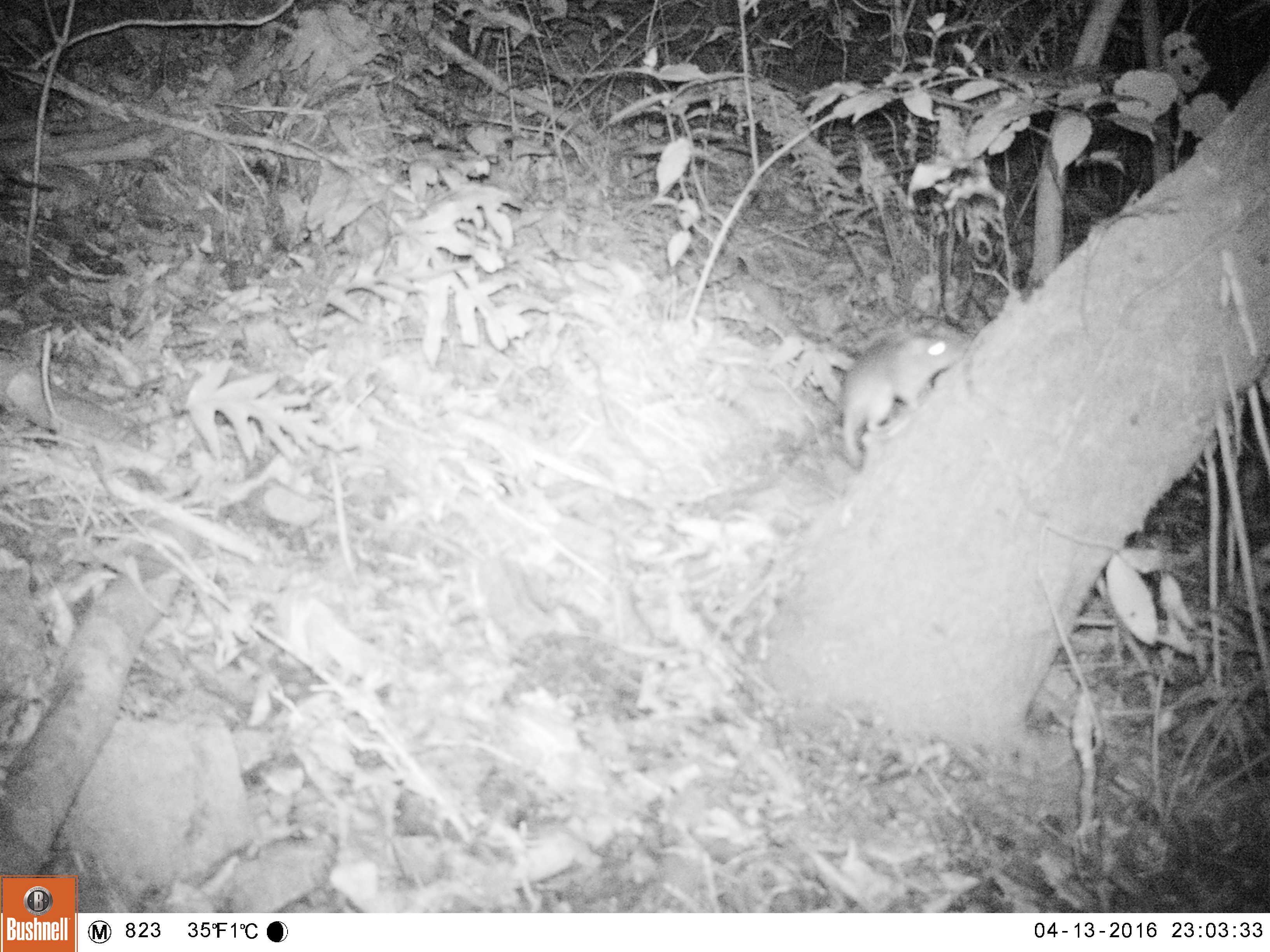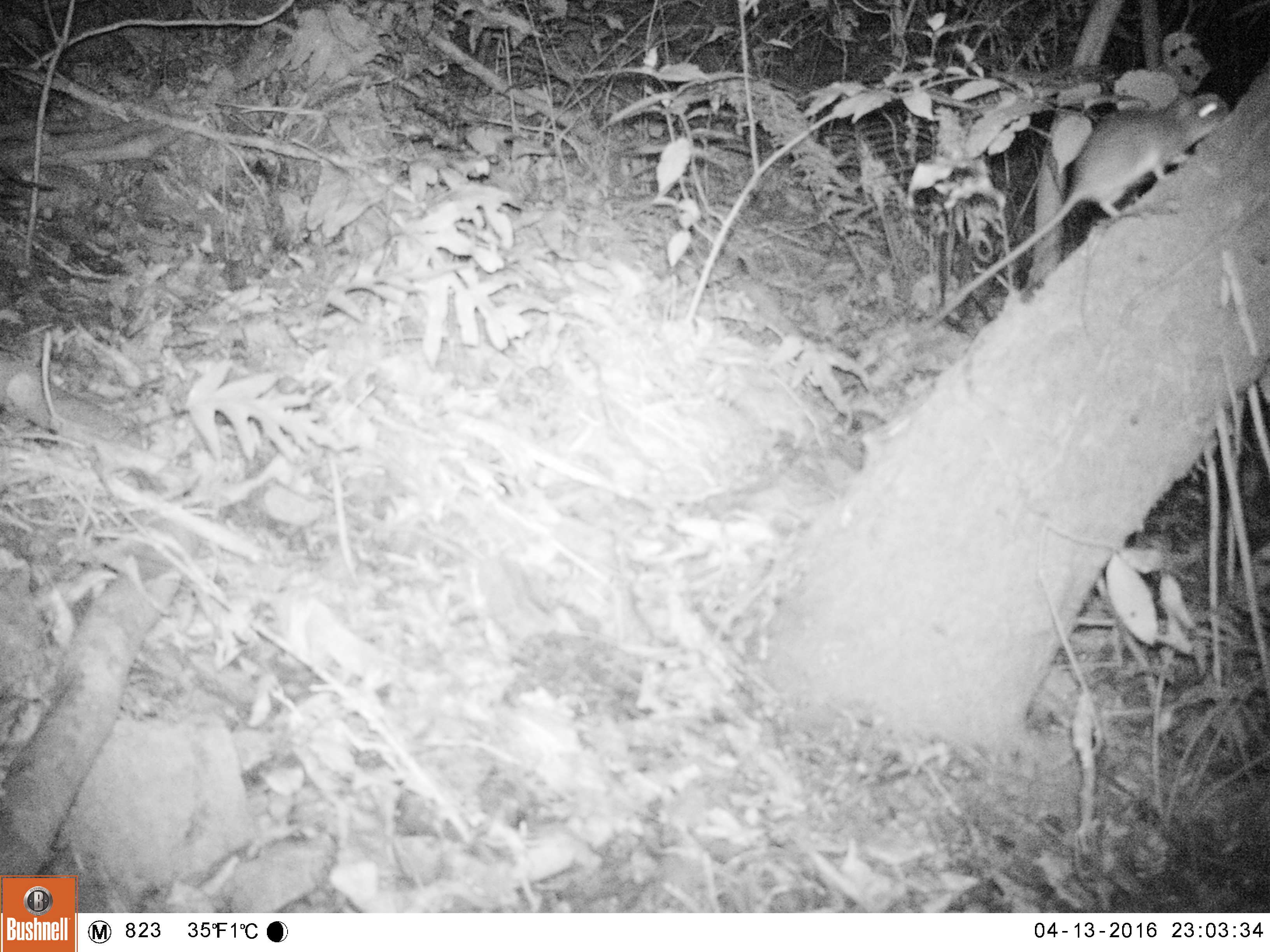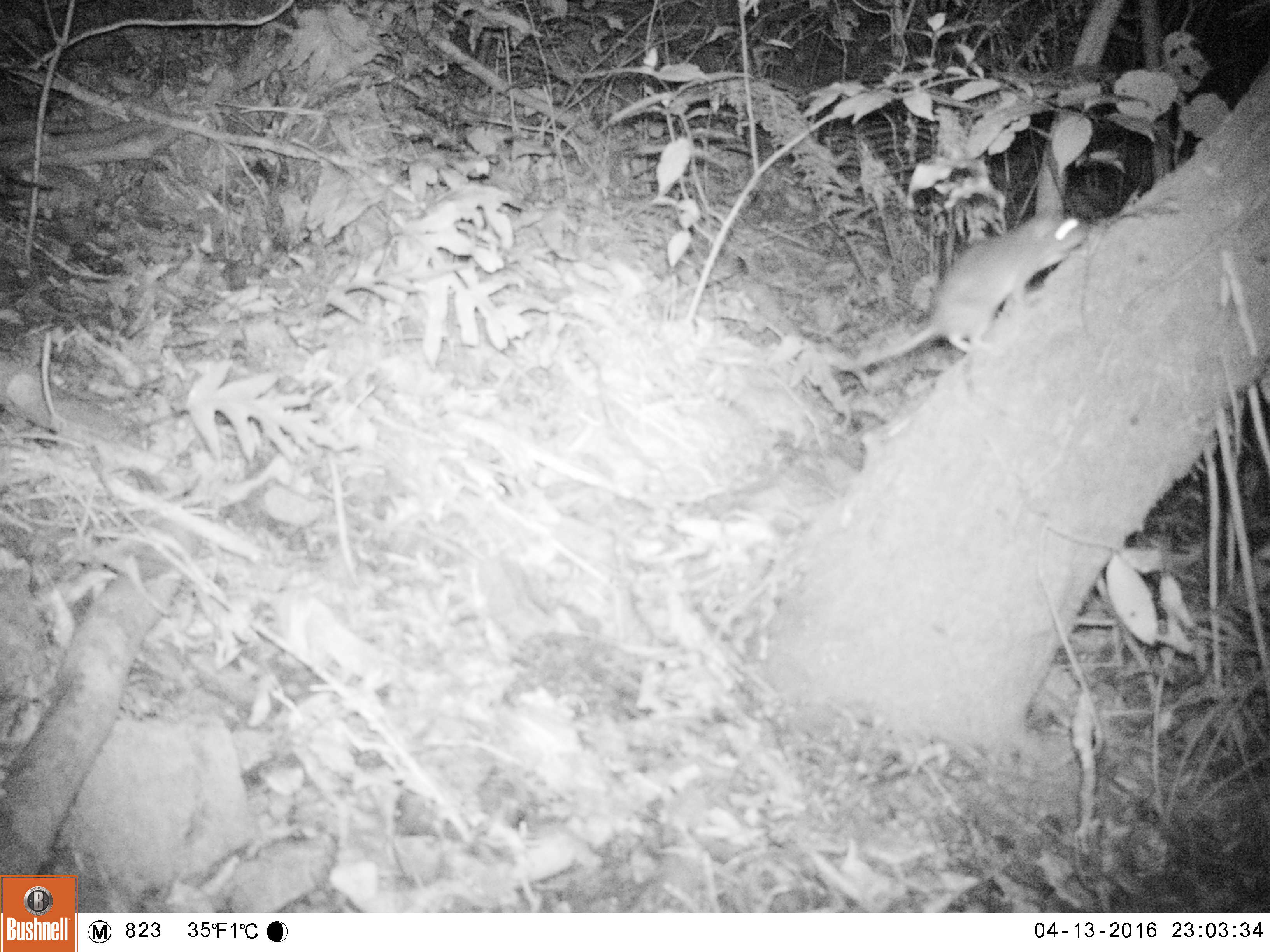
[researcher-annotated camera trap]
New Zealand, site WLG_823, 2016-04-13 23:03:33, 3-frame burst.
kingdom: Animalia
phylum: Chordata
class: Mammalia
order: Rodentia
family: Muridae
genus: Rattus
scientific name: Rattus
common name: rat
Rat (Rattus).